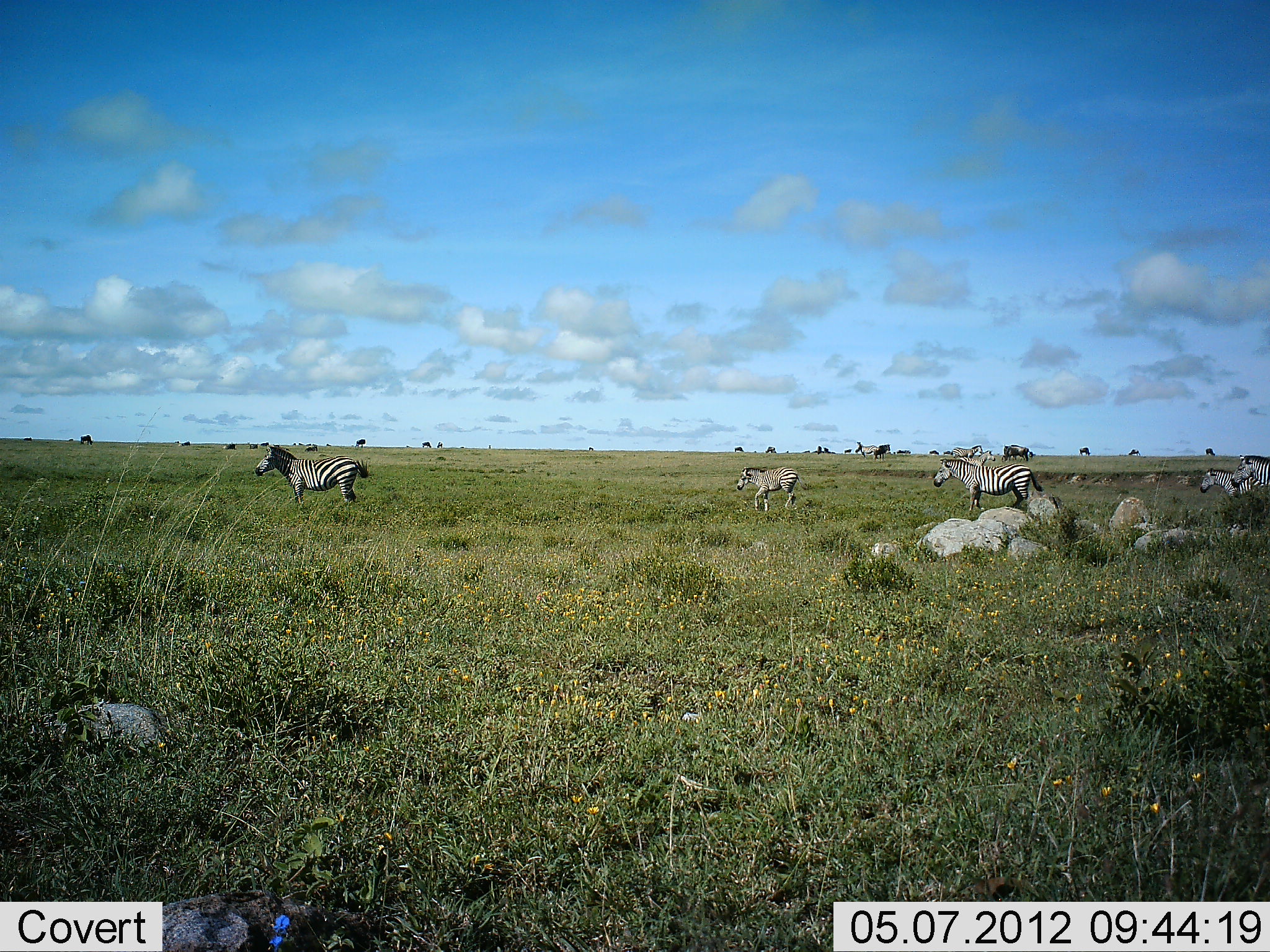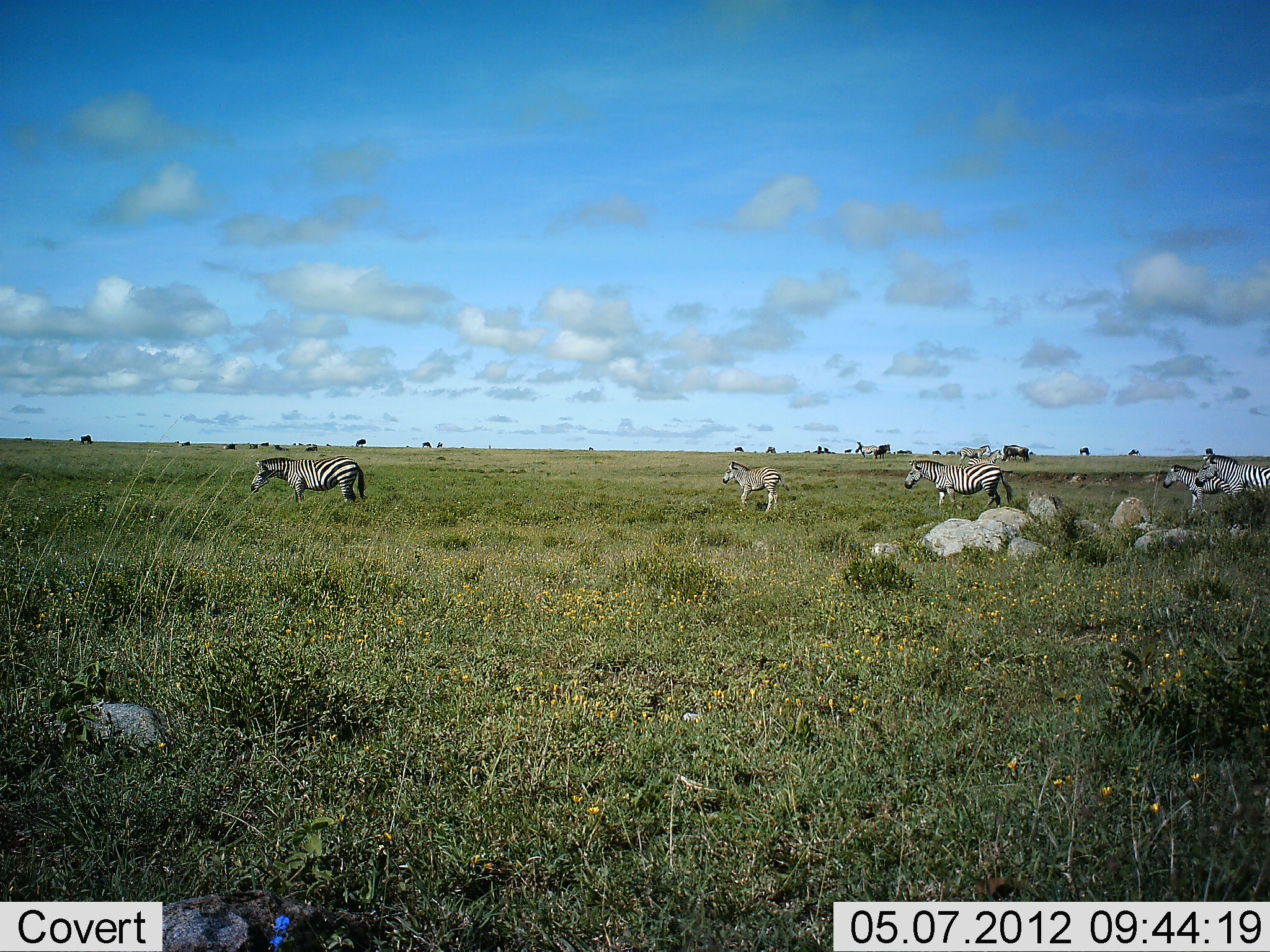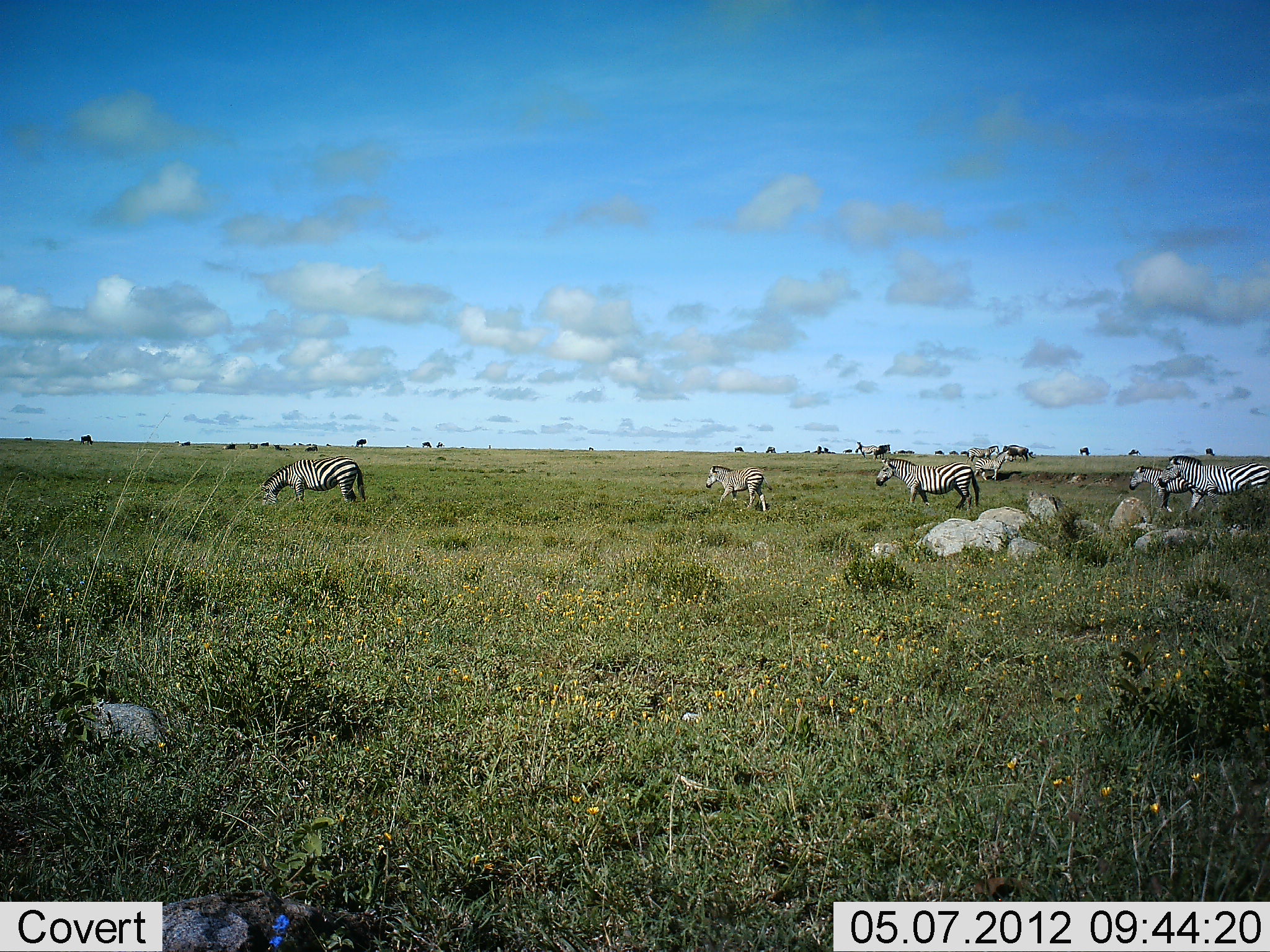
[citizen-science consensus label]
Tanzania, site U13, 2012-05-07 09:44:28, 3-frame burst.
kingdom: Animalia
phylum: Chordata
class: Mammalia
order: Perissodactyla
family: Equidae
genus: Equus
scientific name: Equus quagga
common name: plains zebra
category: zebra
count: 5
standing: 20%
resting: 0%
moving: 93%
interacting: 0%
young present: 60%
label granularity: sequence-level